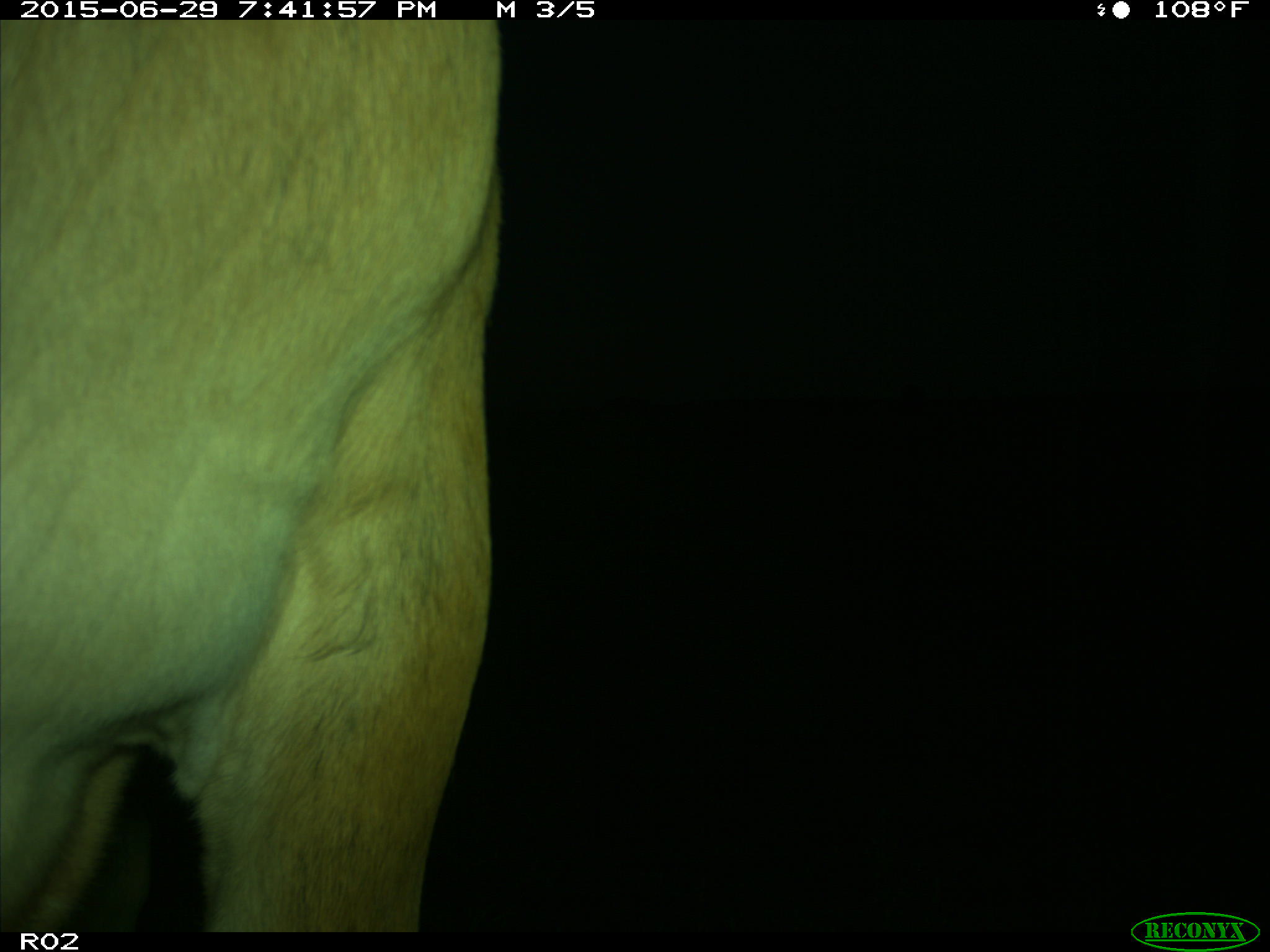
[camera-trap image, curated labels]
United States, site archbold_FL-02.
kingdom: Animalia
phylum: Chordata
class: Mammalia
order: Artiodactyla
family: Bovidae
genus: Bos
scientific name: Bos taurus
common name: domestic cow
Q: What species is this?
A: Bos taurus (domestic cow).